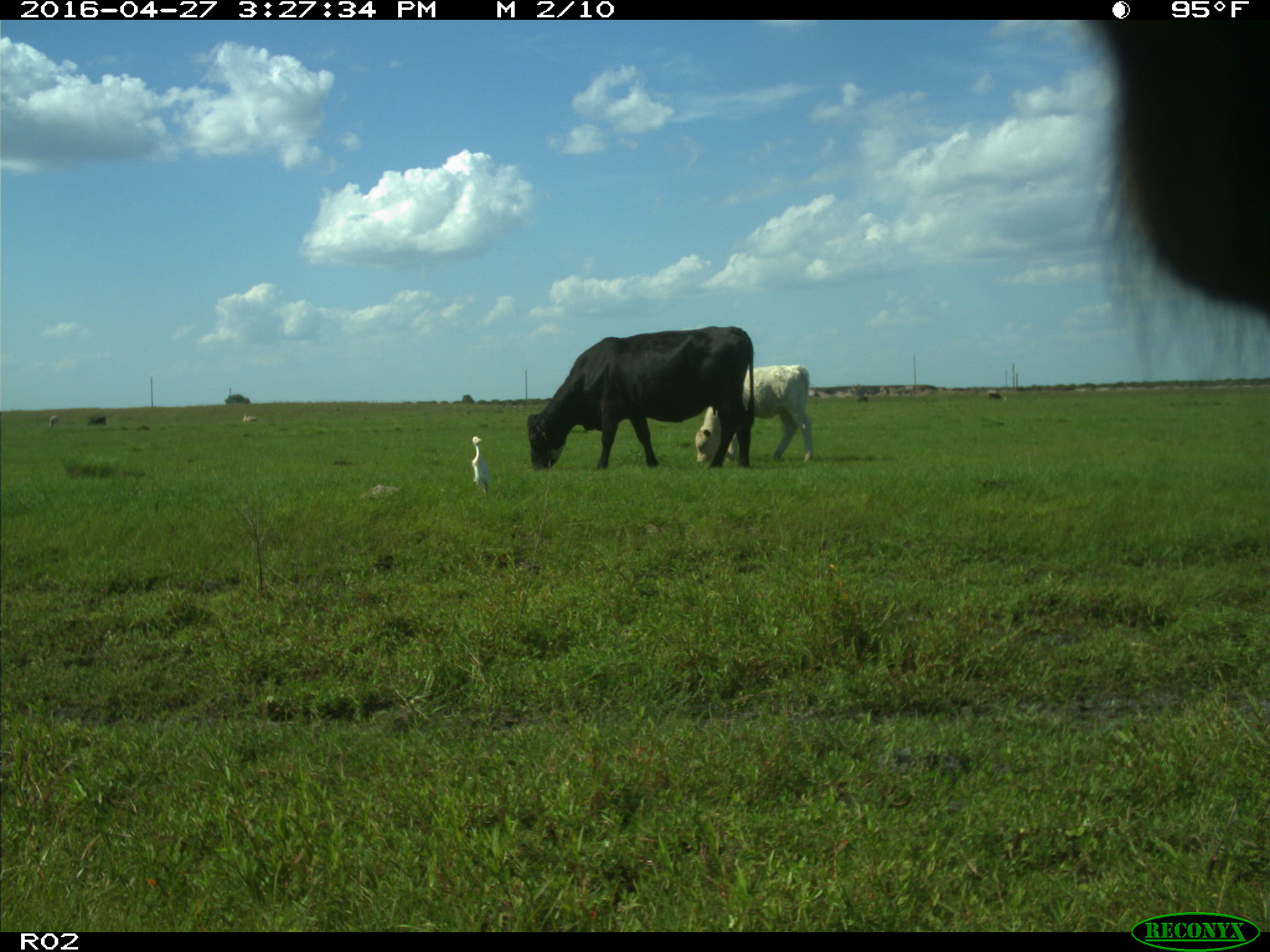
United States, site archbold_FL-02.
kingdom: Animalia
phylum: Chordata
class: Mammalia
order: Artiodactyla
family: Bovidae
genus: Bos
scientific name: Bos taurus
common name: domestic cow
Bos taurus (domestic cow).